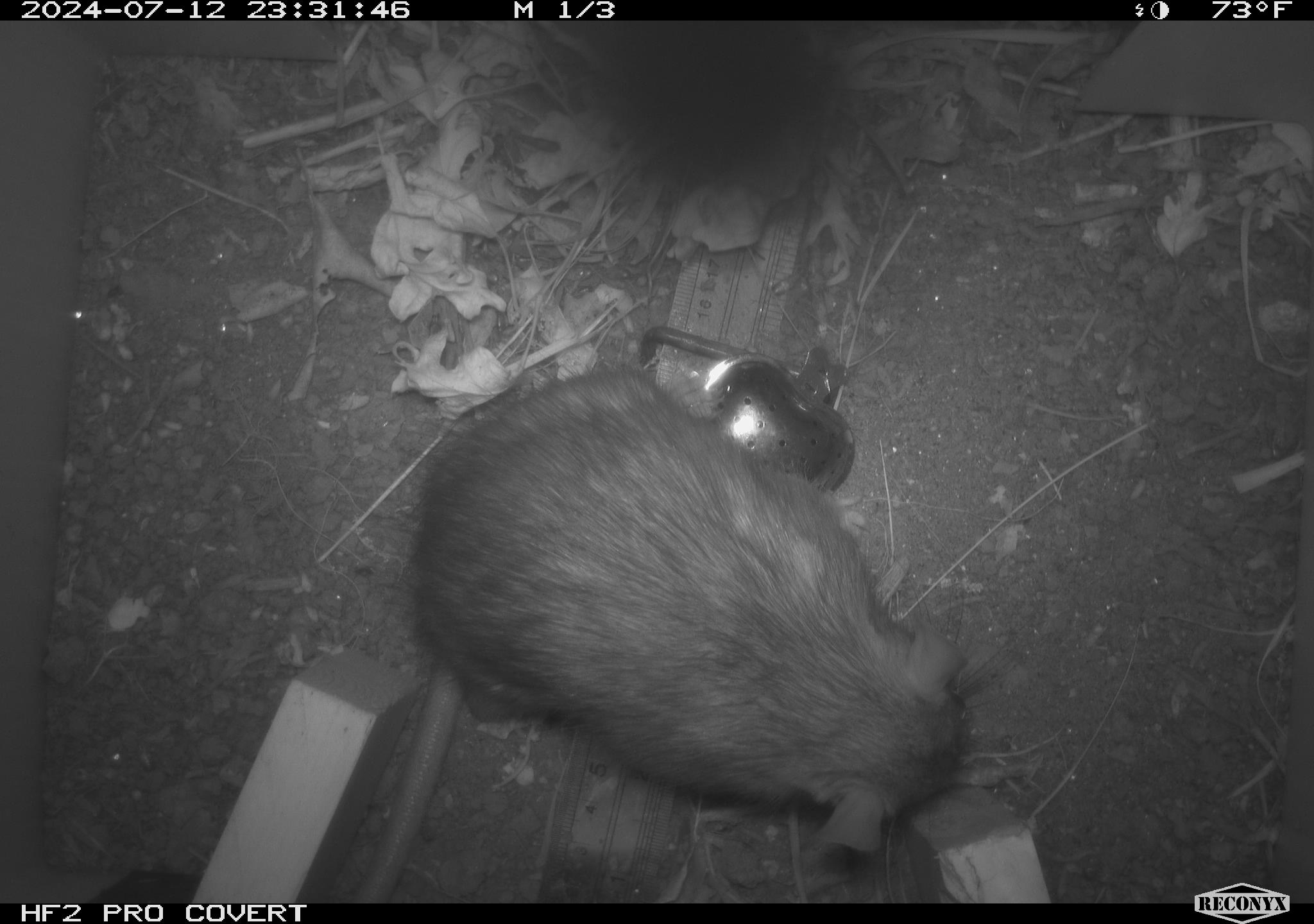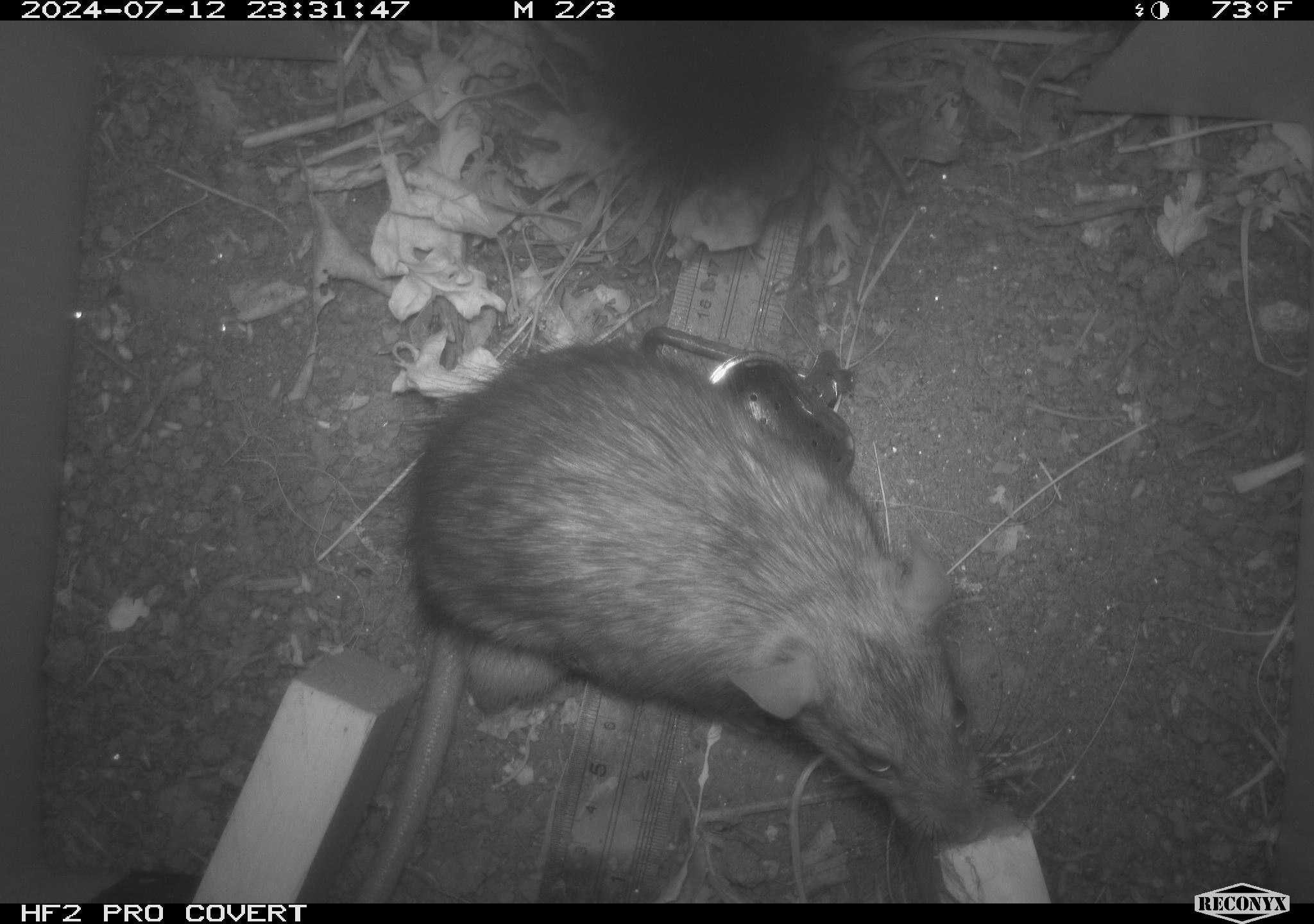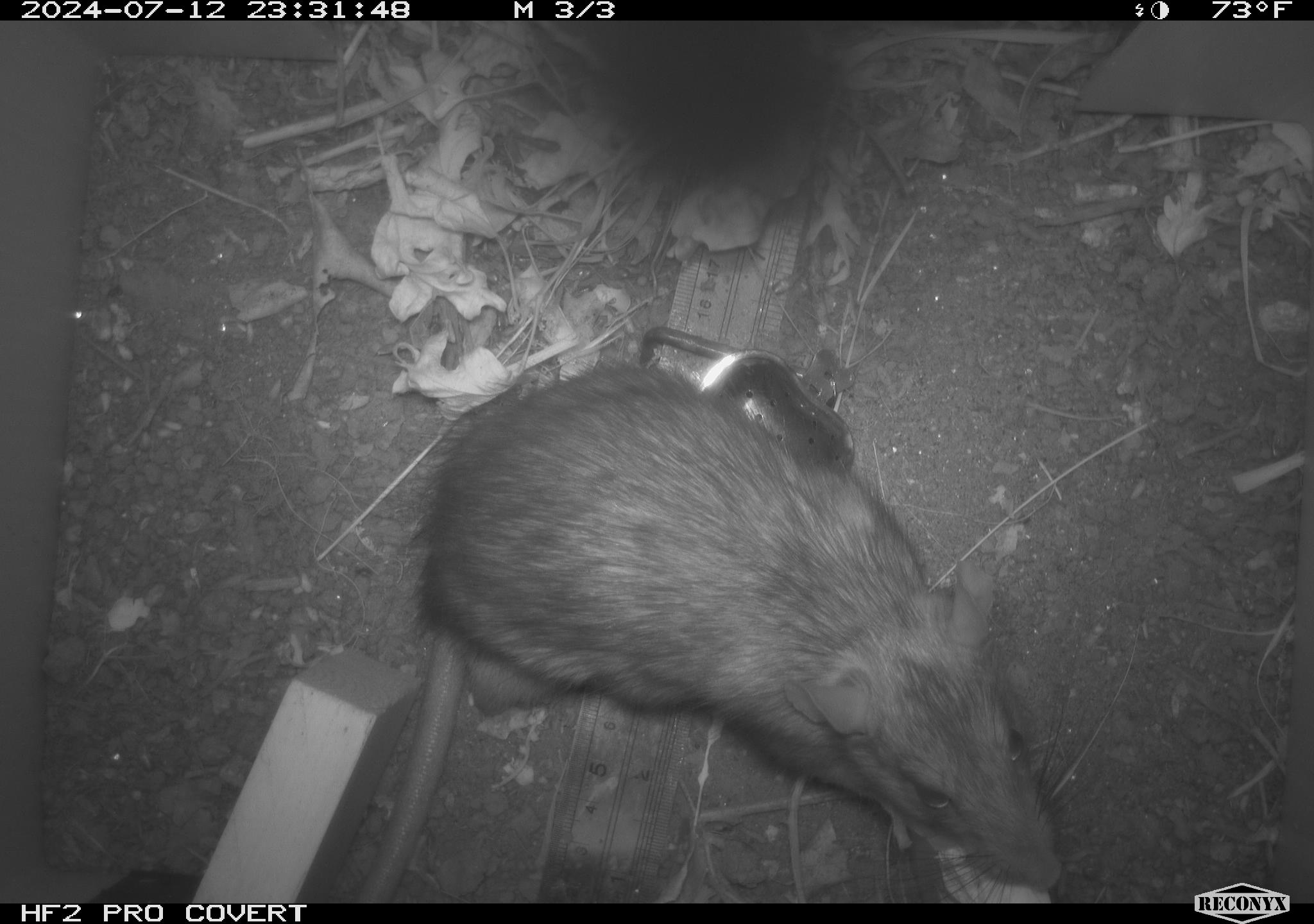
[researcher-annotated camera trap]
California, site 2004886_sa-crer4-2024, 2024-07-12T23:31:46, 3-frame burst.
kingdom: Animalia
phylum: Chordata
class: Mammalia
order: Rodentia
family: Muridae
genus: Rattus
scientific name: Rattus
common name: rat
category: rattus species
Rattus species (rat) (Rattus).